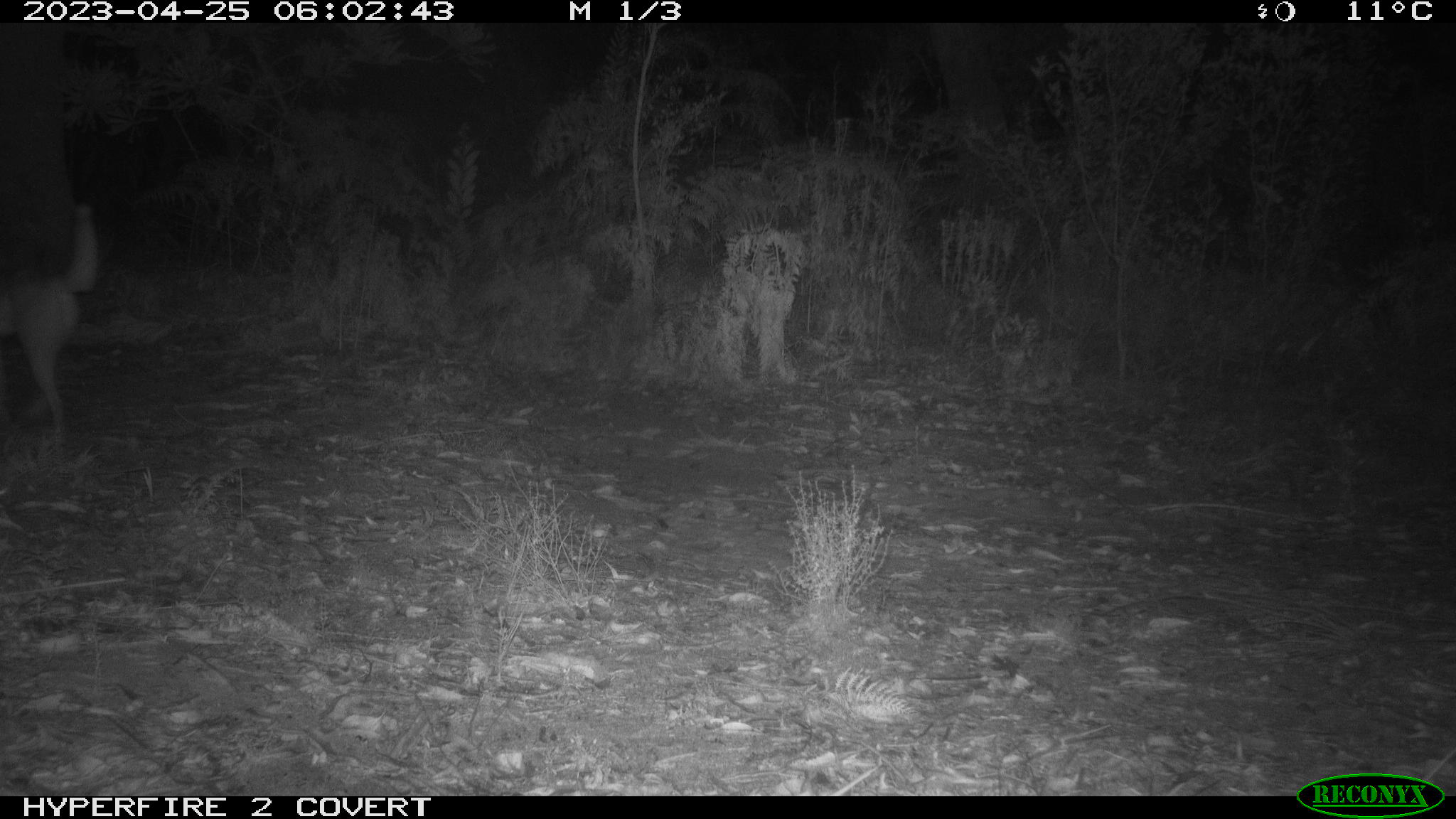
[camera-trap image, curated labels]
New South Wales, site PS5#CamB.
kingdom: Animalia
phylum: Chordata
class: Mammalia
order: Carnivora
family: Canidae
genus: Canis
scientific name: Canis familiaris dingo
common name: dingo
Dingo (Canis familiaris dingo).